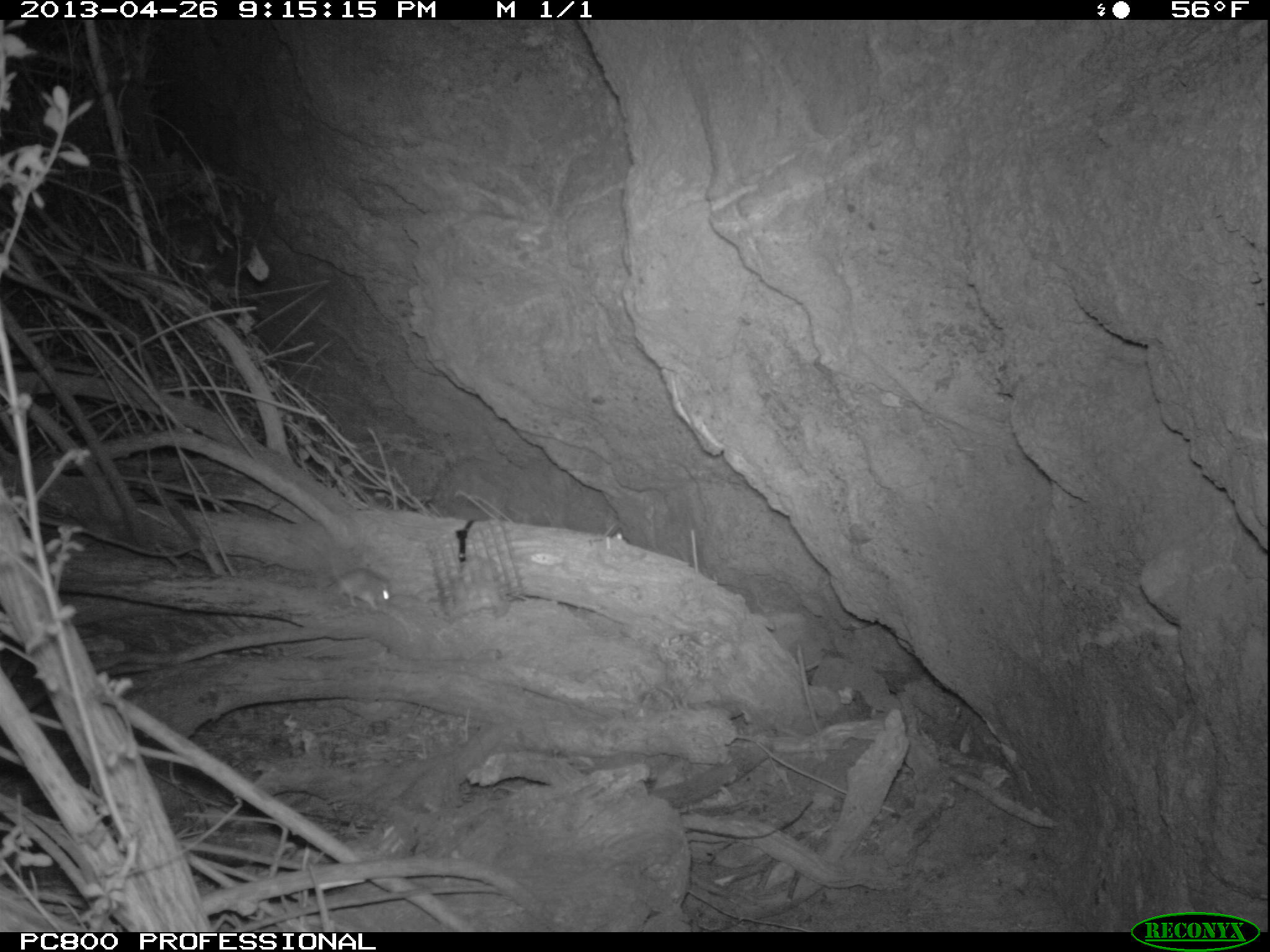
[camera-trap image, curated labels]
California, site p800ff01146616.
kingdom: Animalia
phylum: Chordata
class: Mammalia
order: Rodentia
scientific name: Rodentia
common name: rodent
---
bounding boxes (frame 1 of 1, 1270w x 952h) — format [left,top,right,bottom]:
rodent: [311,544,389,610]